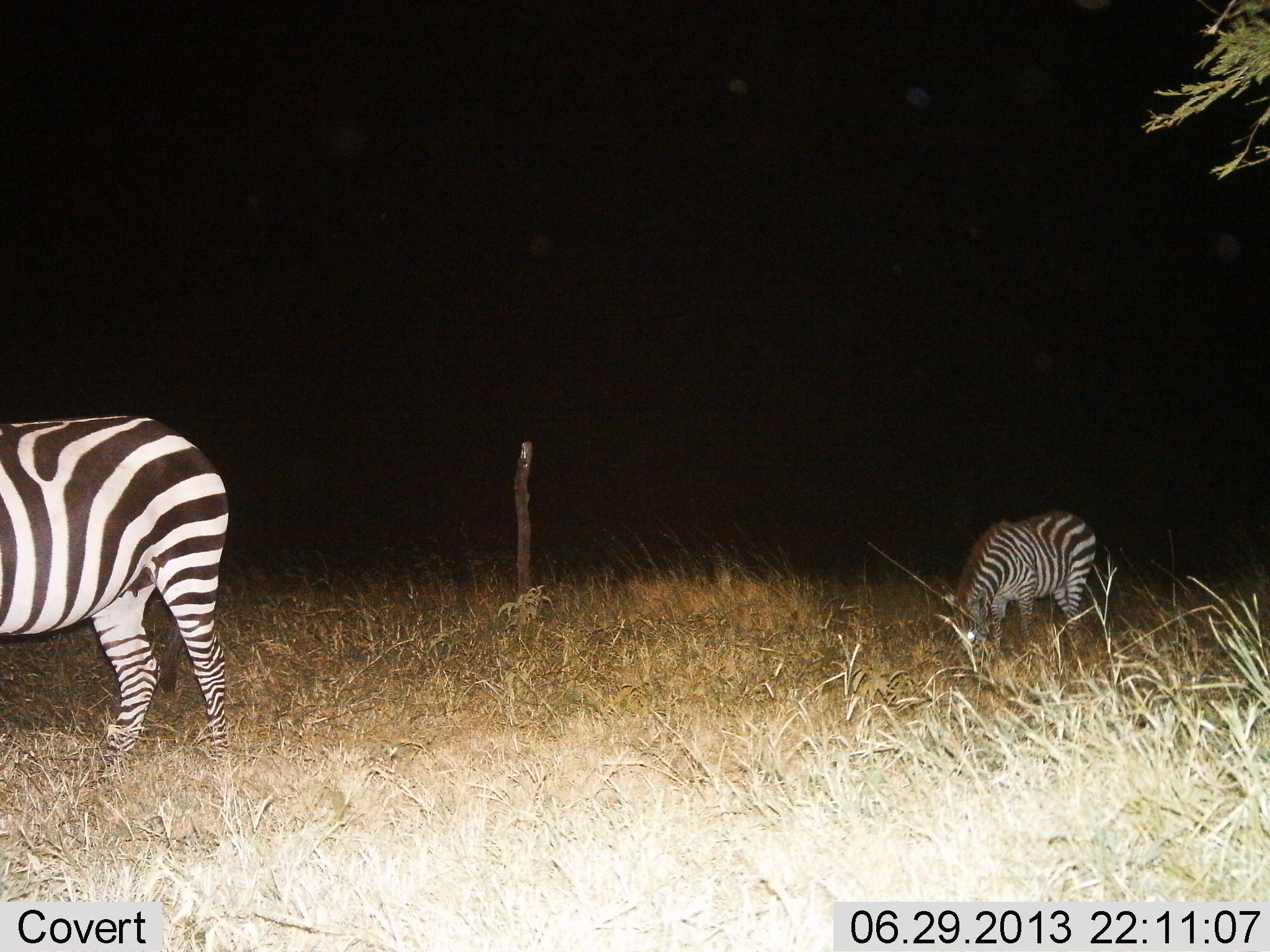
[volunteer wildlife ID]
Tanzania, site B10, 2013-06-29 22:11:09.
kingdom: Animalia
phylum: Chordata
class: Mammalia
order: Perissodactyla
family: Equidae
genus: Equus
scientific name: Equus quagga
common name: plains zebra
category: zebra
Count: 2.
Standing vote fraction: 46%.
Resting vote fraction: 7%.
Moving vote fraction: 14%.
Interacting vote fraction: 0%.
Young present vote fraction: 4%.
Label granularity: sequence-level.